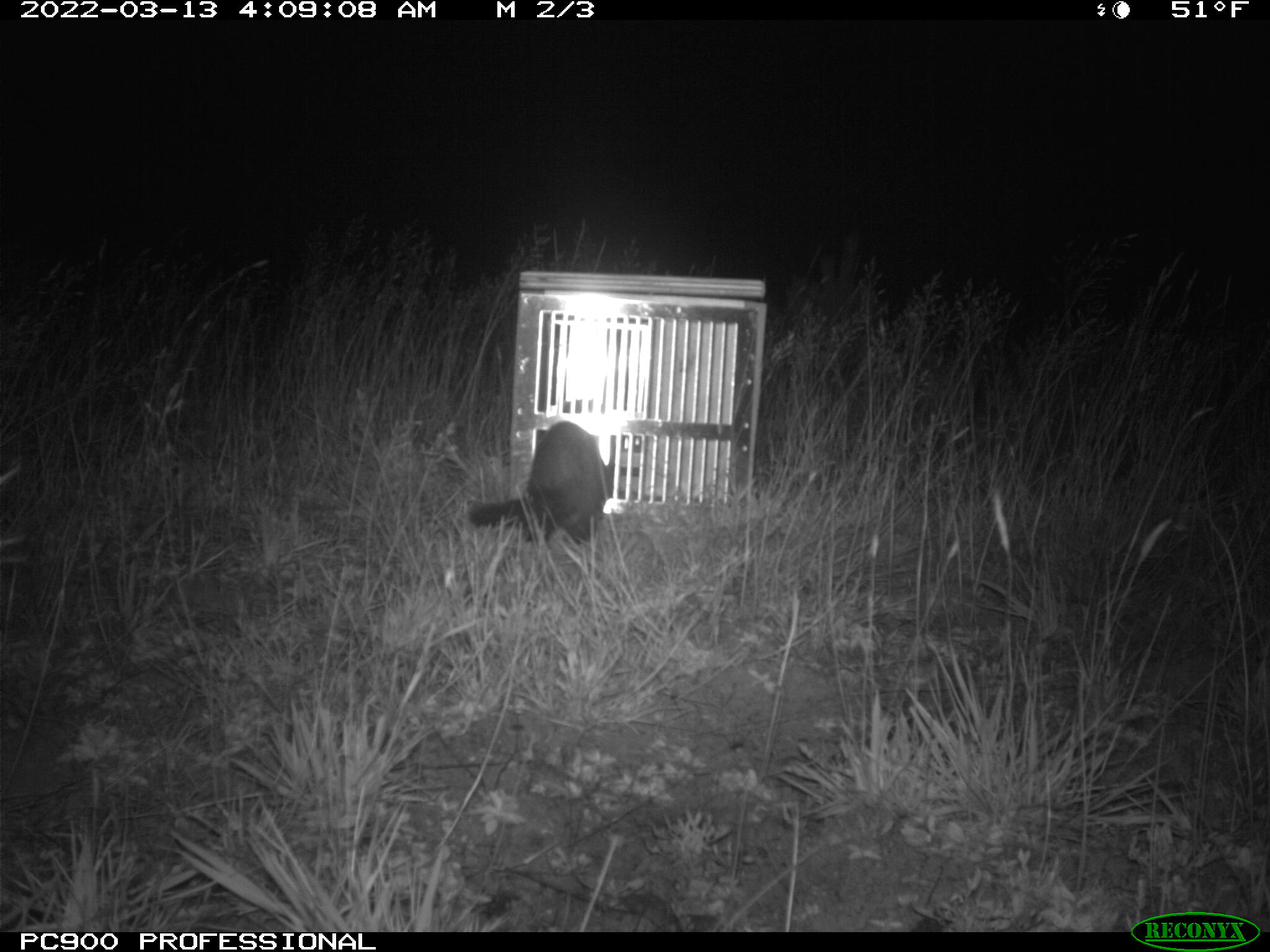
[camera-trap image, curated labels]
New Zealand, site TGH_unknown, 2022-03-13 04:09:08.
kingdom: Animalia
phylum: Chordata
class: Mammalia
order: Carnivora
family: Mustelidae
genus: Mustela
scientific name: Mustela furo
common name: ferret